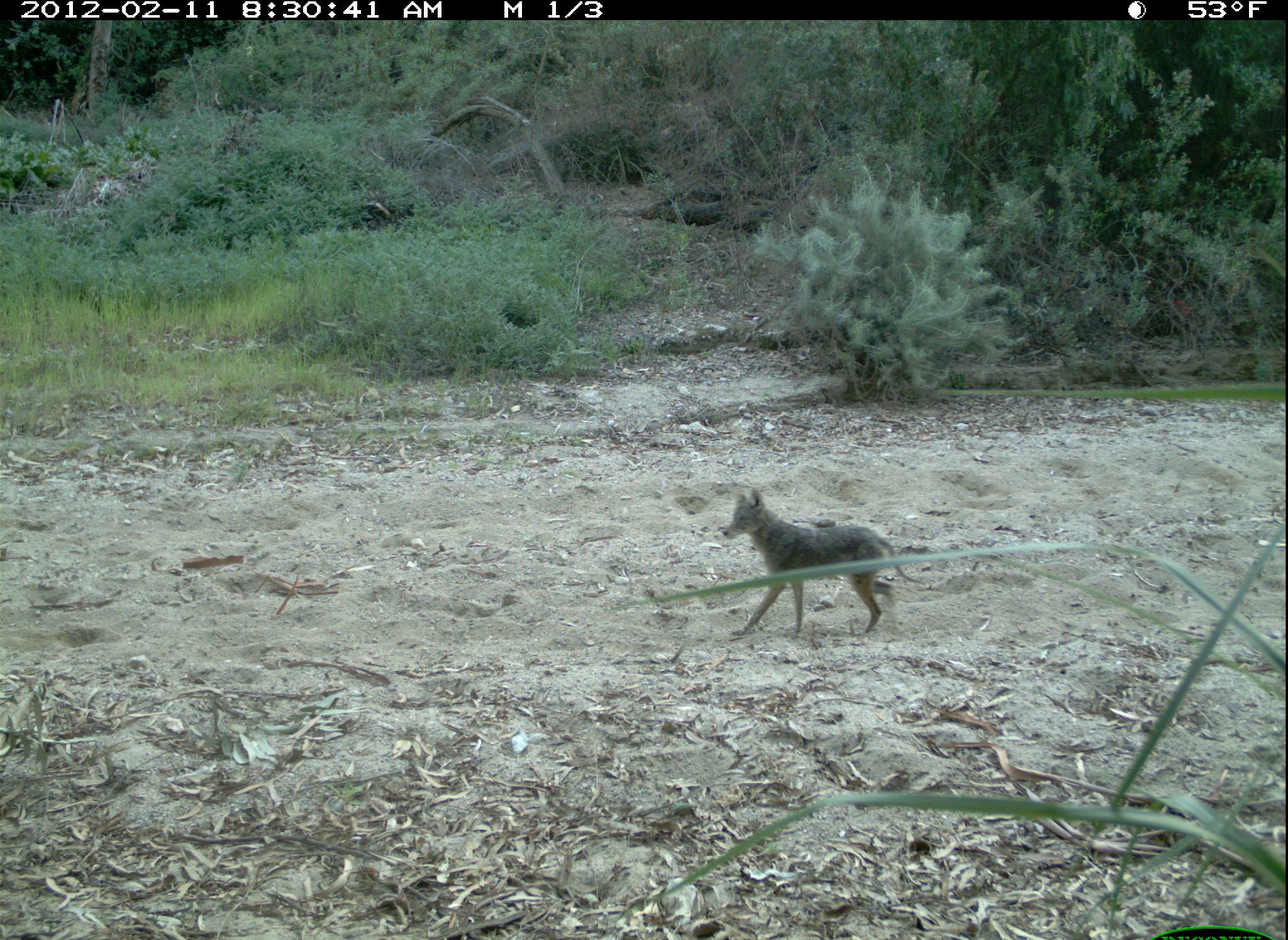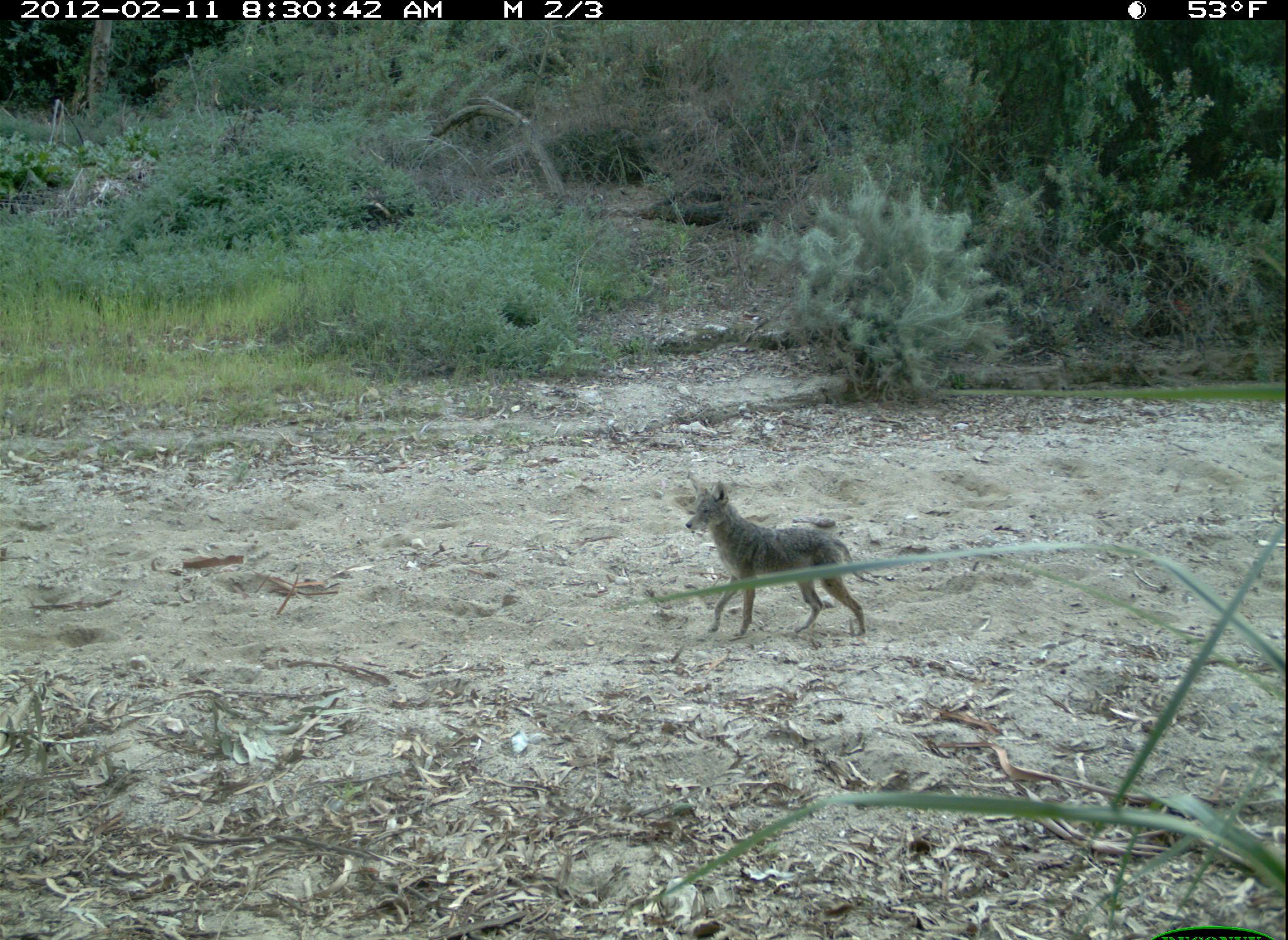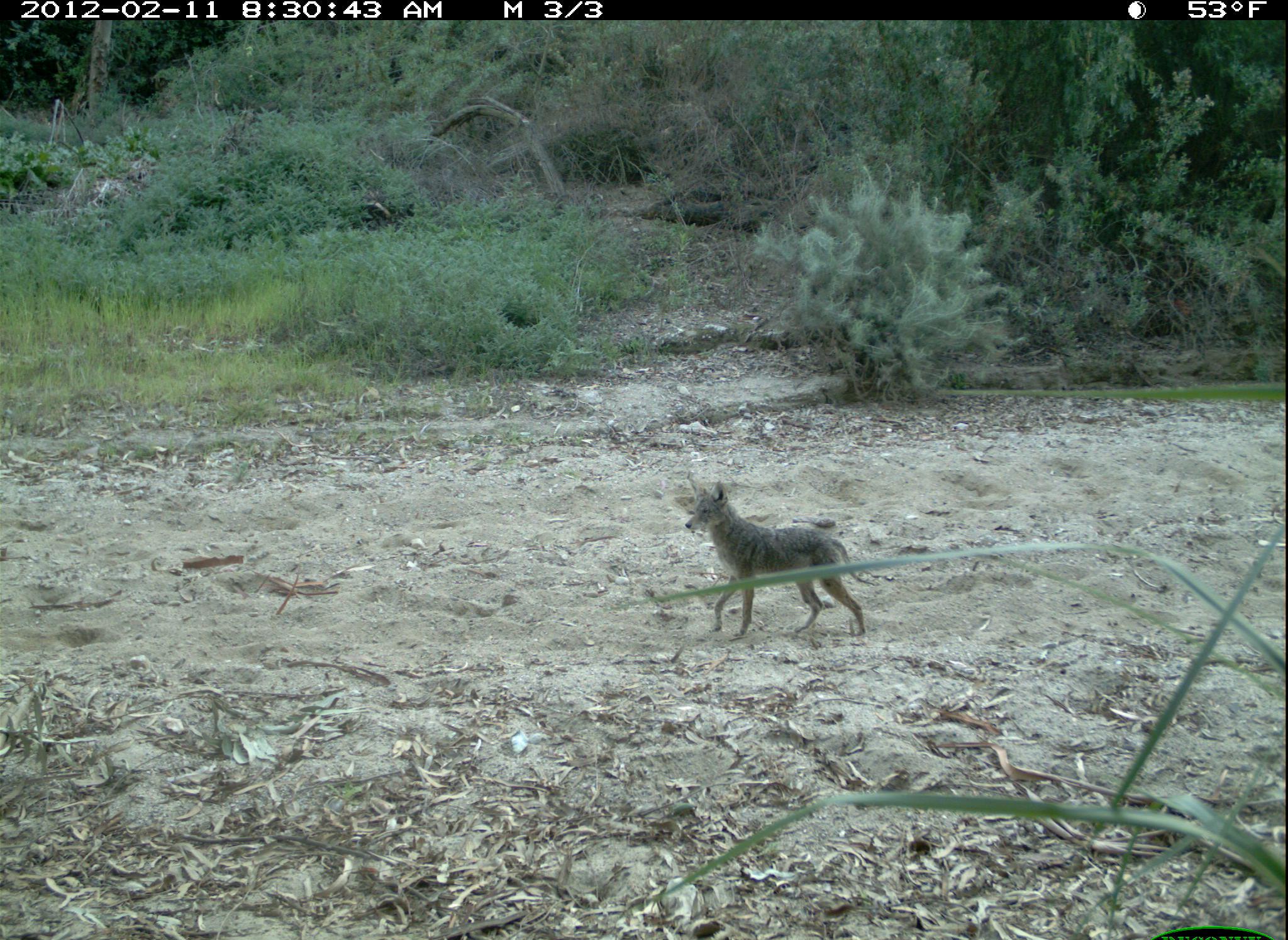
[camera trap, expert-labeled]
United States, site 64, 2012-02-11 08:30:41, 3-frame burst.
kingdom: Animalia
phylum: Chordata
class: Mammalia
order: Carnivora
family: Canidae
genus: Canis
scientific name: Canis latrans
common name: coyote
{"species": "coyote (Canis latrans)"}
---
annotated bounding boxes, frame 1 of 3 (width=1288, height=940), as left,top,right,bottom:
coyote: 722,488,926,637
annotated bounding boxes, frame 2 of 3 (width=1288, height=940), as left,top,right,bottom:
coyote: 683,471,880,641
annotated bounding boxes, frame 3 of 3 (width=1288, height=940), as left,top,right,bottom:
coyote: 683,468,881,638